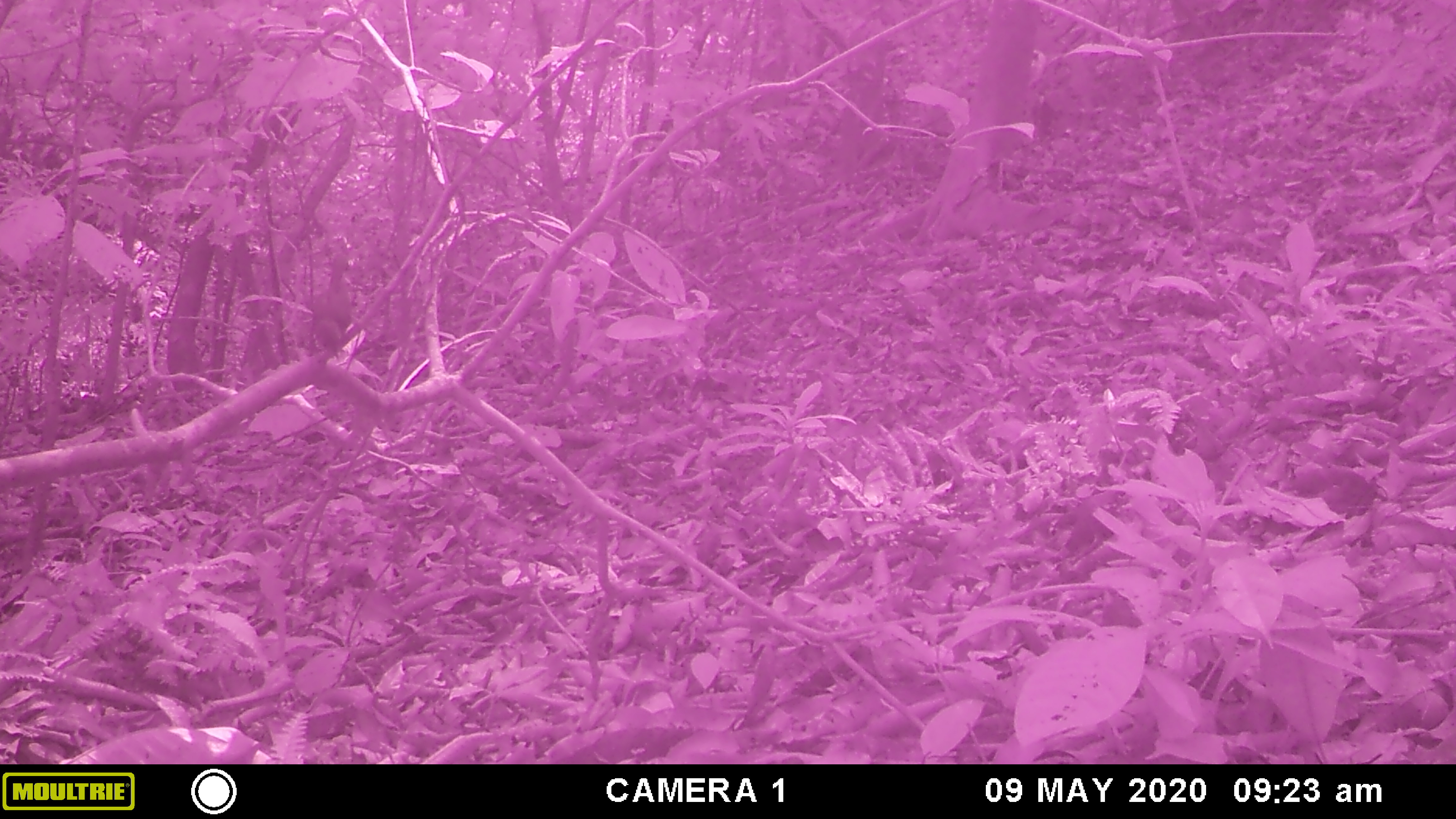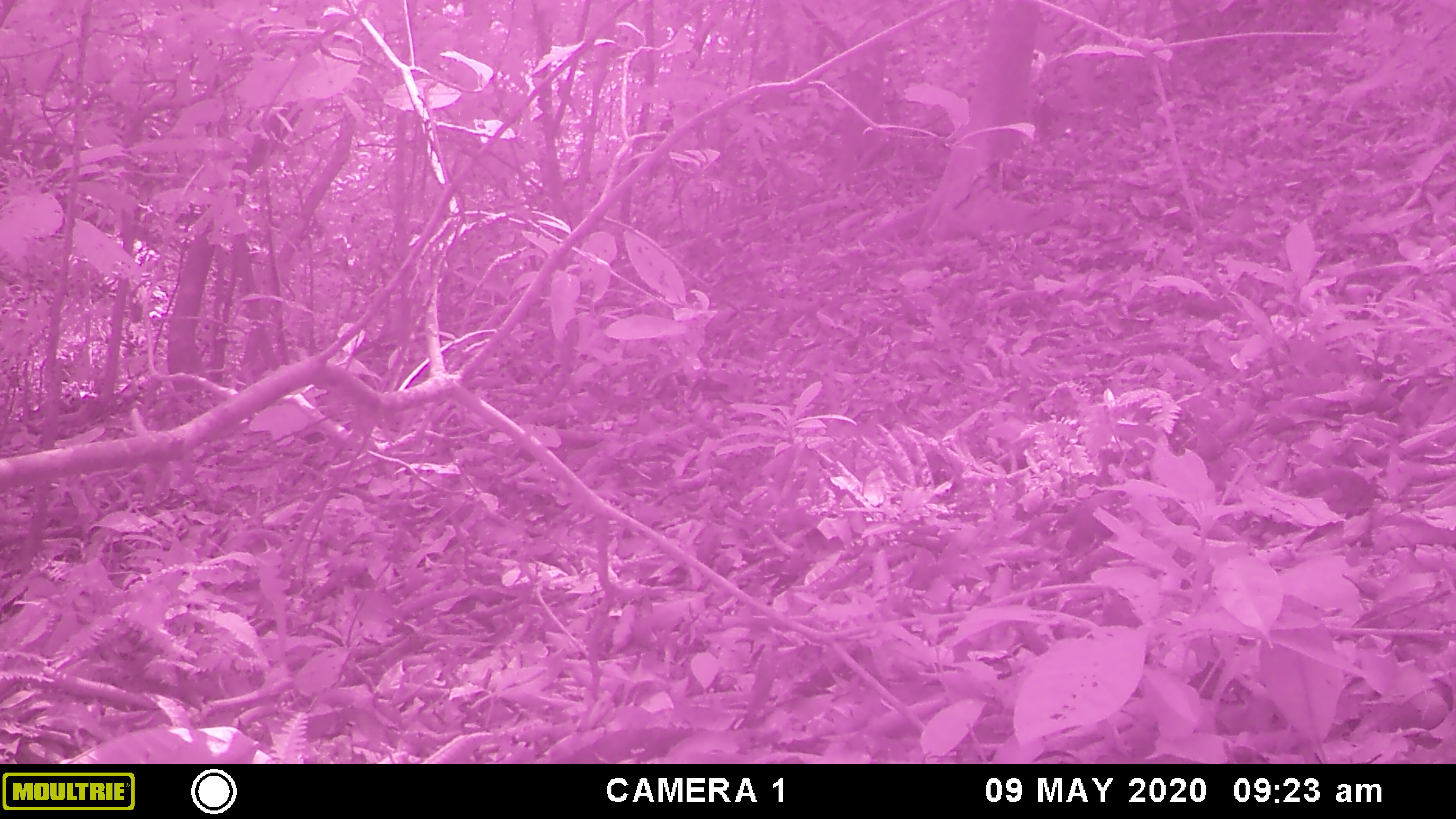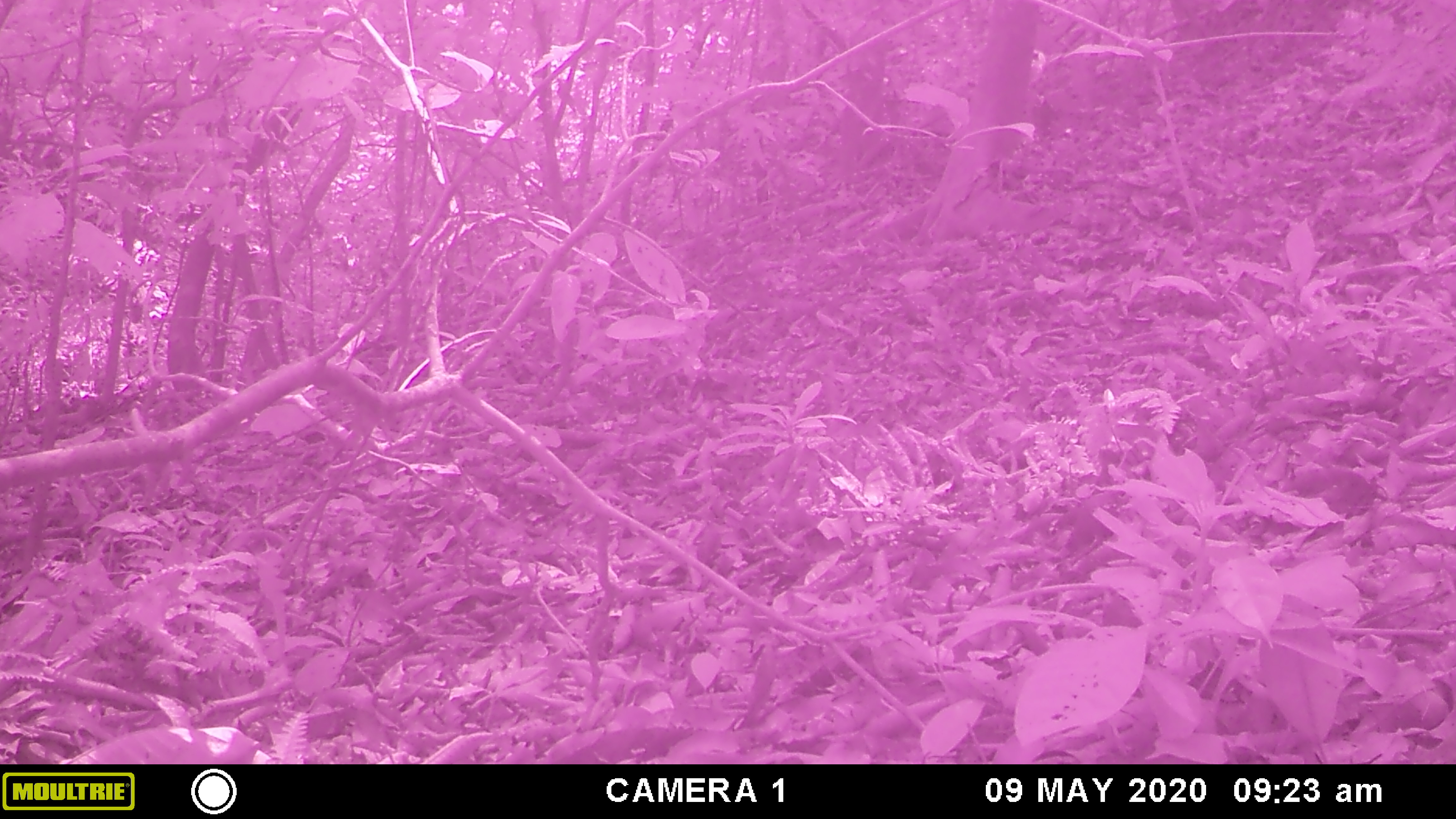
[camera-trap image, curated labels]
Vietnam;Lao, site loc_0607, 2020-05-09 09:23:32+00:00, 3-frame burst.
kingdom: Animalia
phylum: Chordata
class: Aves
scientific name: Aves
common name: bird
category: unidentified bird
Unidentified bird (bird) (Aves). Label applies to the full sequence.